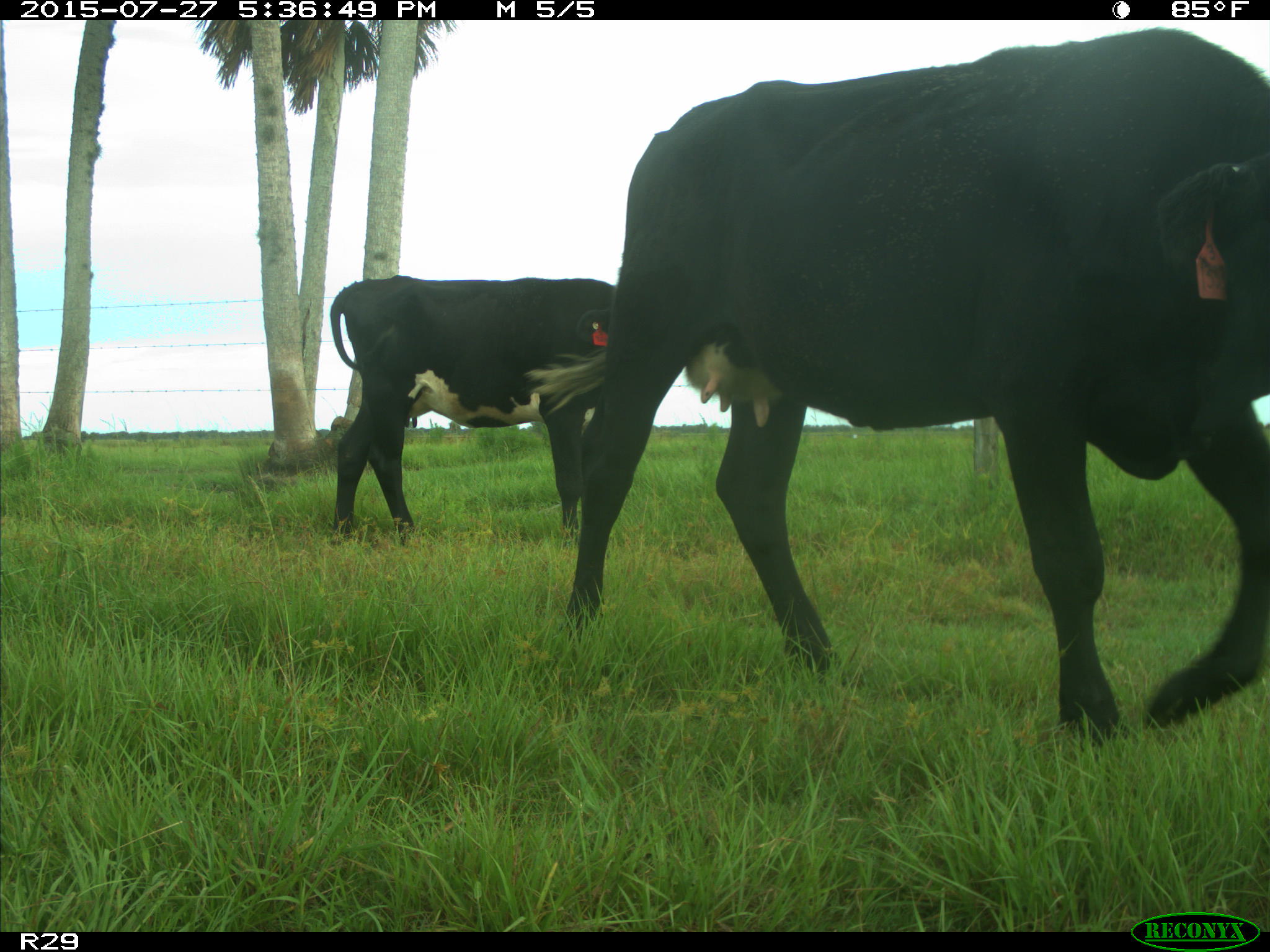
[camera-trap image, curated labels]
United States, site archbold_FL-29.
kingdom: Animalia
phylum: Chordata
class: Mammalia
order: Artiodactyla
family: Bovidae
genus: Bos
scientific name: Bos taurus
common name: domestic cow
Bos taurus (domestic cow).